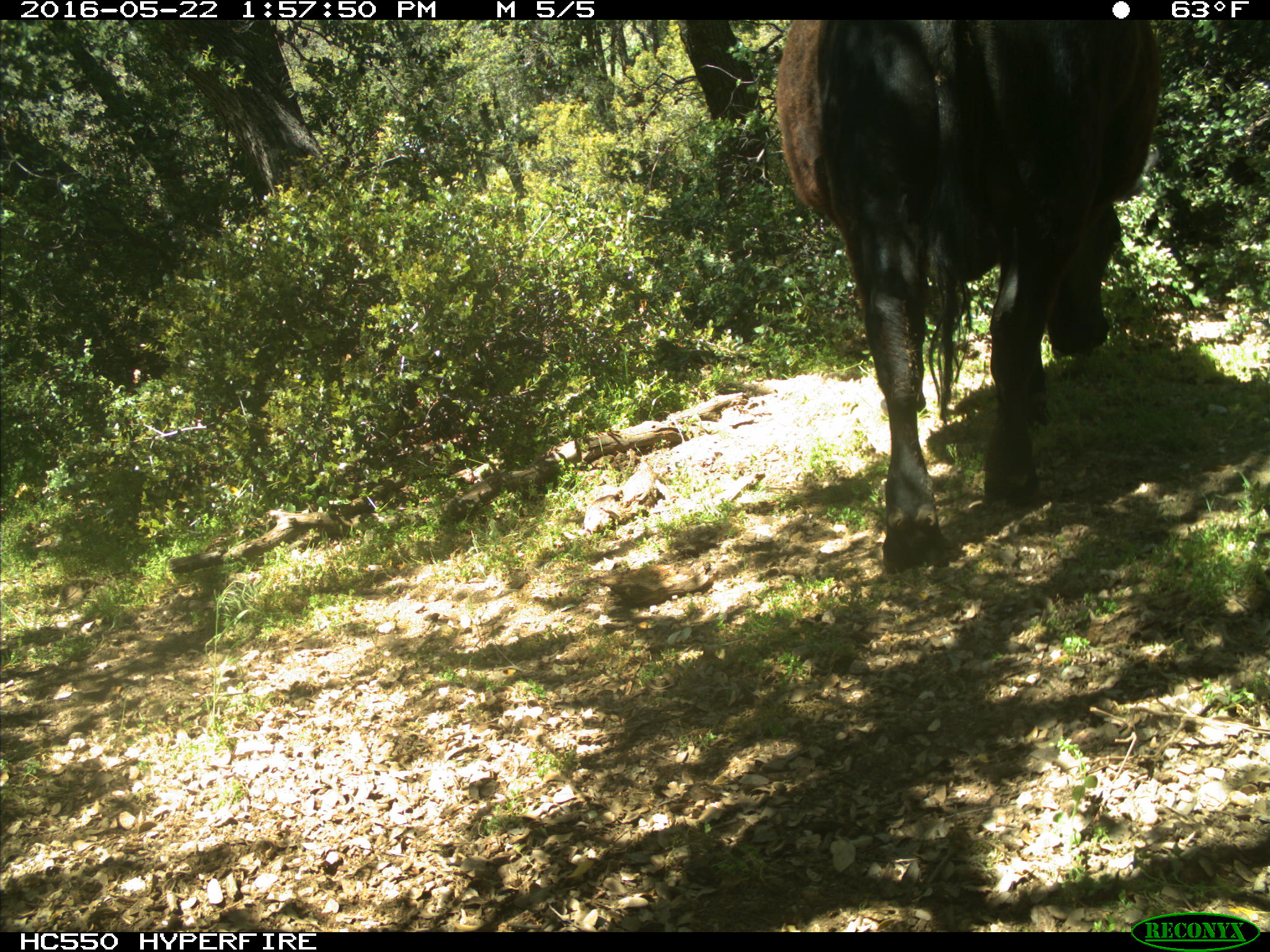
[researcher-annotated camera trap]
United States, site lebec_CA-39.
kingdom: Animalia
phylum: Chordata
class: Mammalia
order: Artiodactyla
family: Bovidae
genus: Bos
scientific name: Bos taurus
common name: domestic cow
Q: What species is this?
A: Bos taurus (domestic cow).